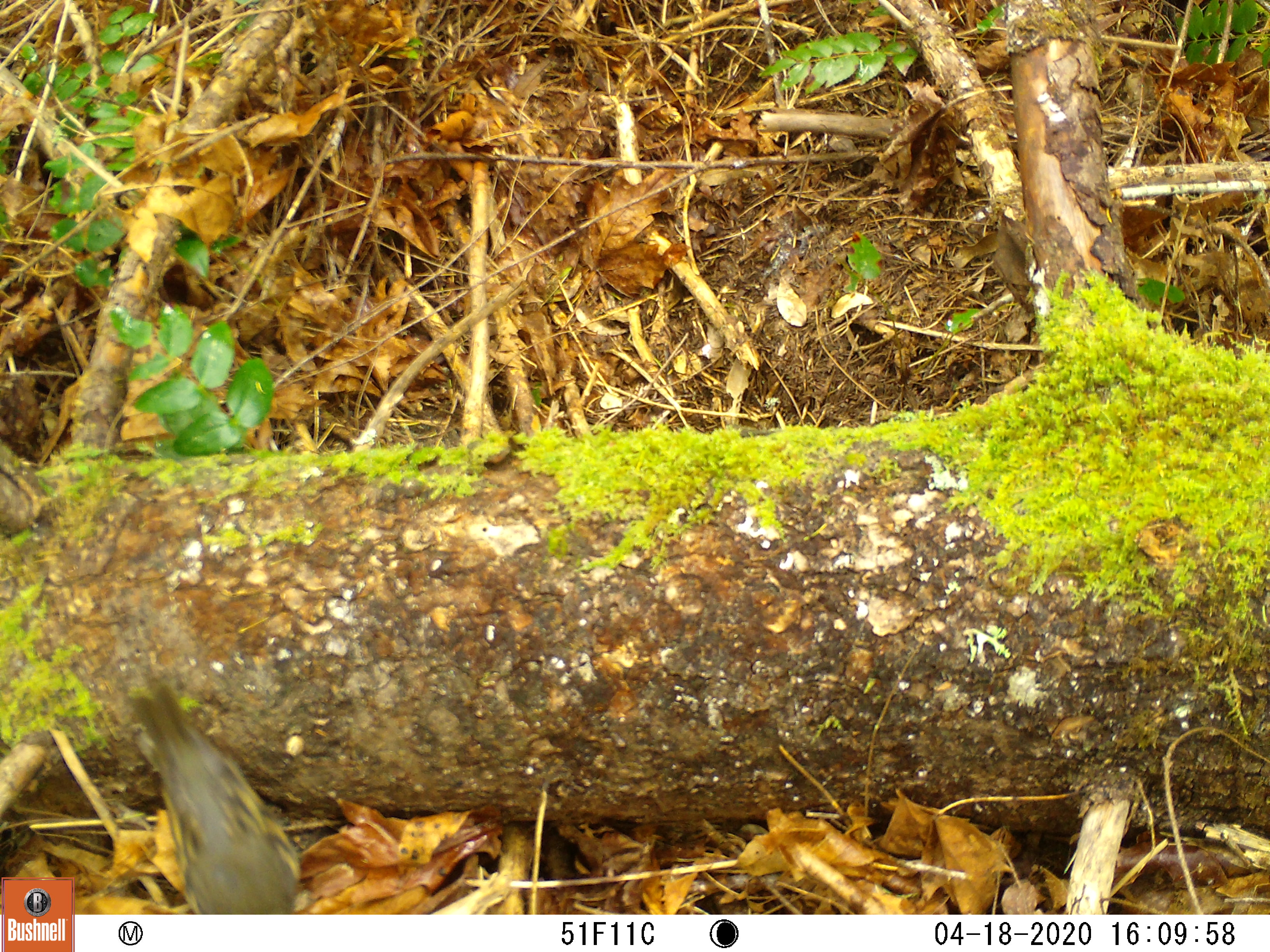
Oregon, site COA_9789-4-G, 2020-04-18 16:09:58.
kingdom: Animalia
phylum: Chordata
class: Aves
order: Passeriformes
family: Turdidae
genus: Ixoreus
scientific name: Ixoreus naevius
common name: varied thrush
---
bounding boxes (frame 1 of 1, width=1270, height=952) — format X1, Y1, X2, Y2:
varied thrush: 139, 686, 302, 908